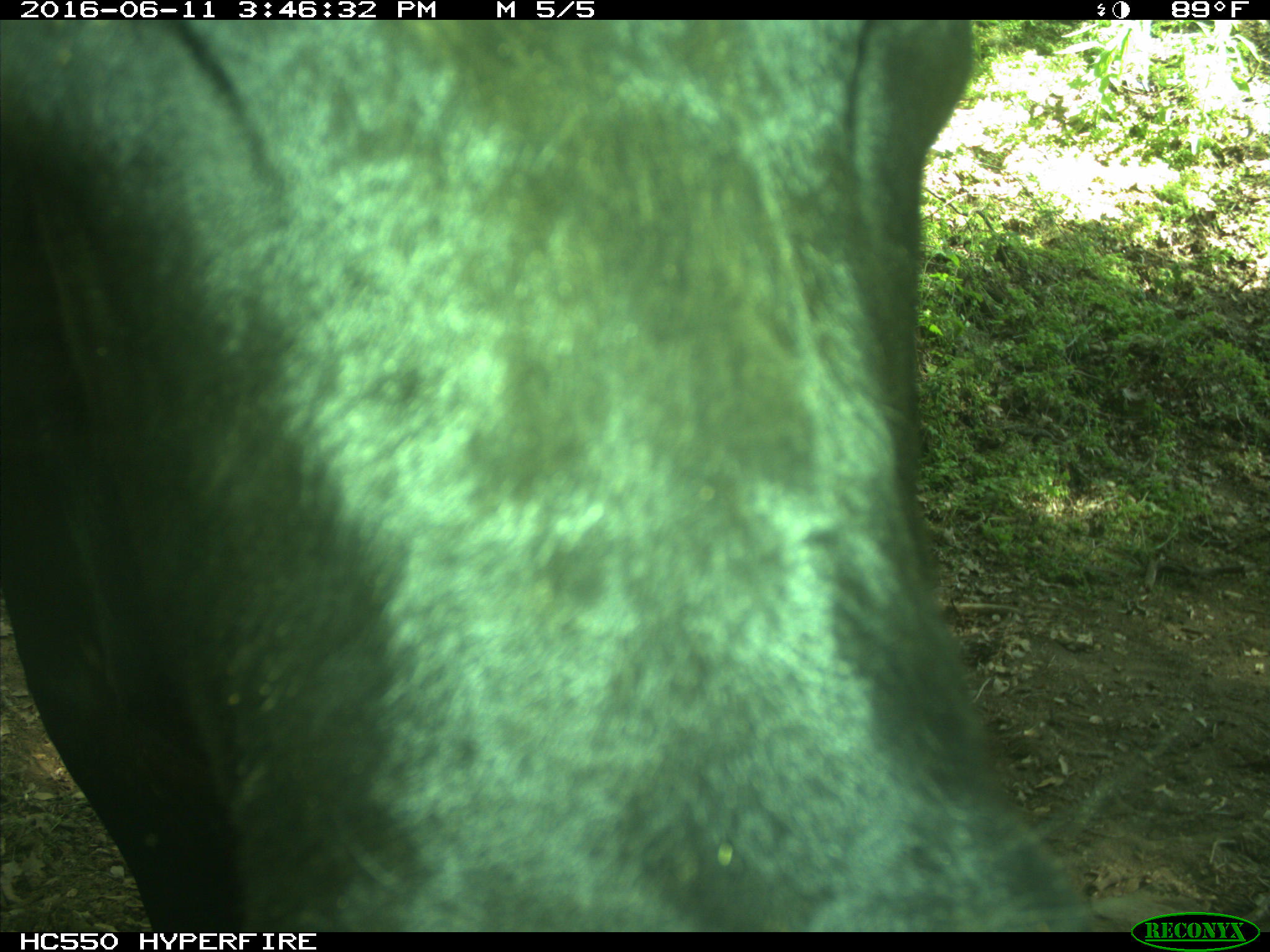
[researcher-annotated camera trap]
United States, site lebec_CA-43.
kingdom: Animalia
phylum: Chordata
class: Mammalia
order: Artiodactyla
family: Bovidae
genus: Bos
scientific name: Bos taurus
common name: domestic cow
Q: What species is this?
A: Bos taurus (domestic cow).